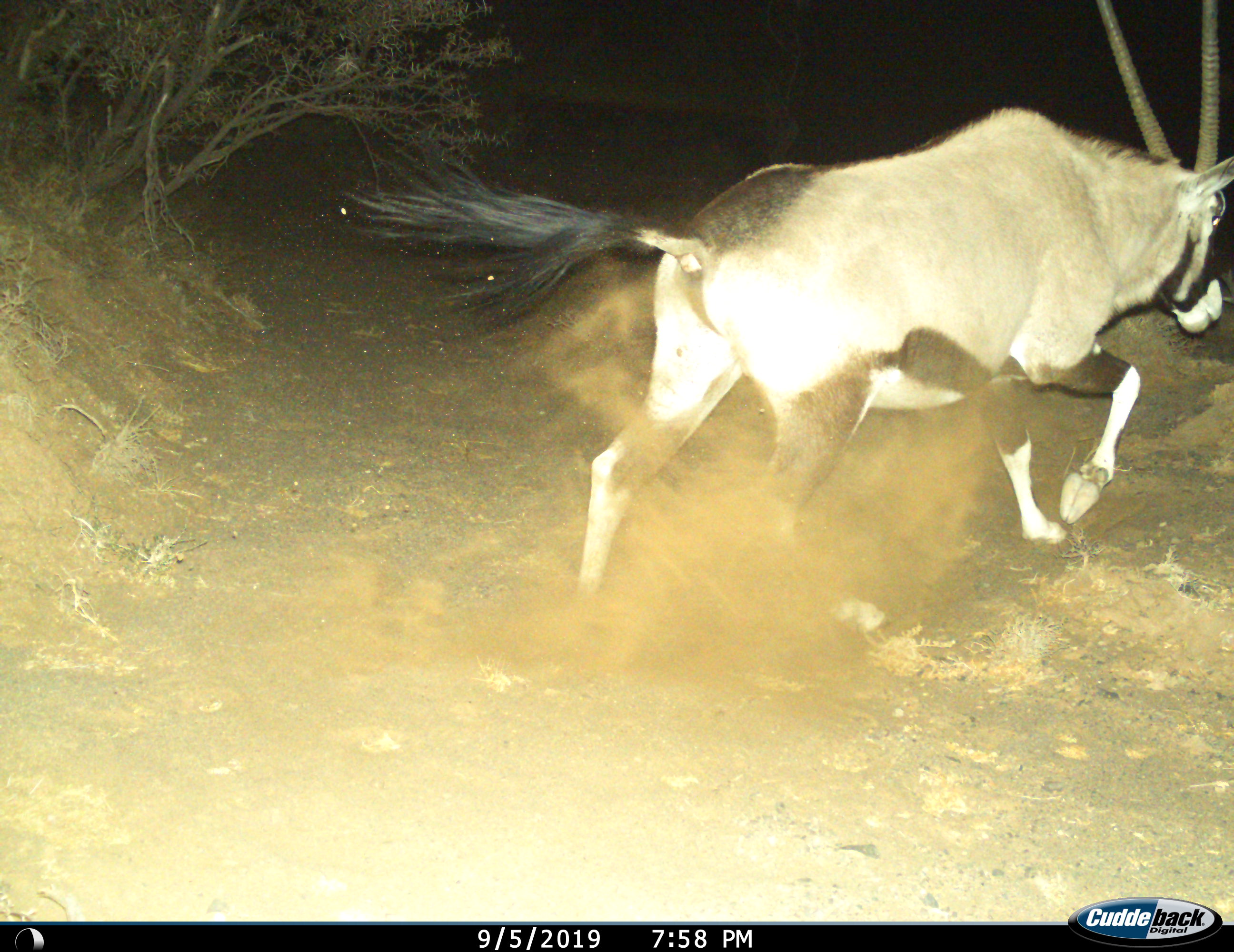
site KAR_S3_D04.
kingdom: Animalia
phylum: Chordata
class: Mammalia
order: Artiodactyla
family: Bovidae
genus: Oryx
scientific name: Oryx gazella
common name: gemsbok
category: oryx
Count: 1.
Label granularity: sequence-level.